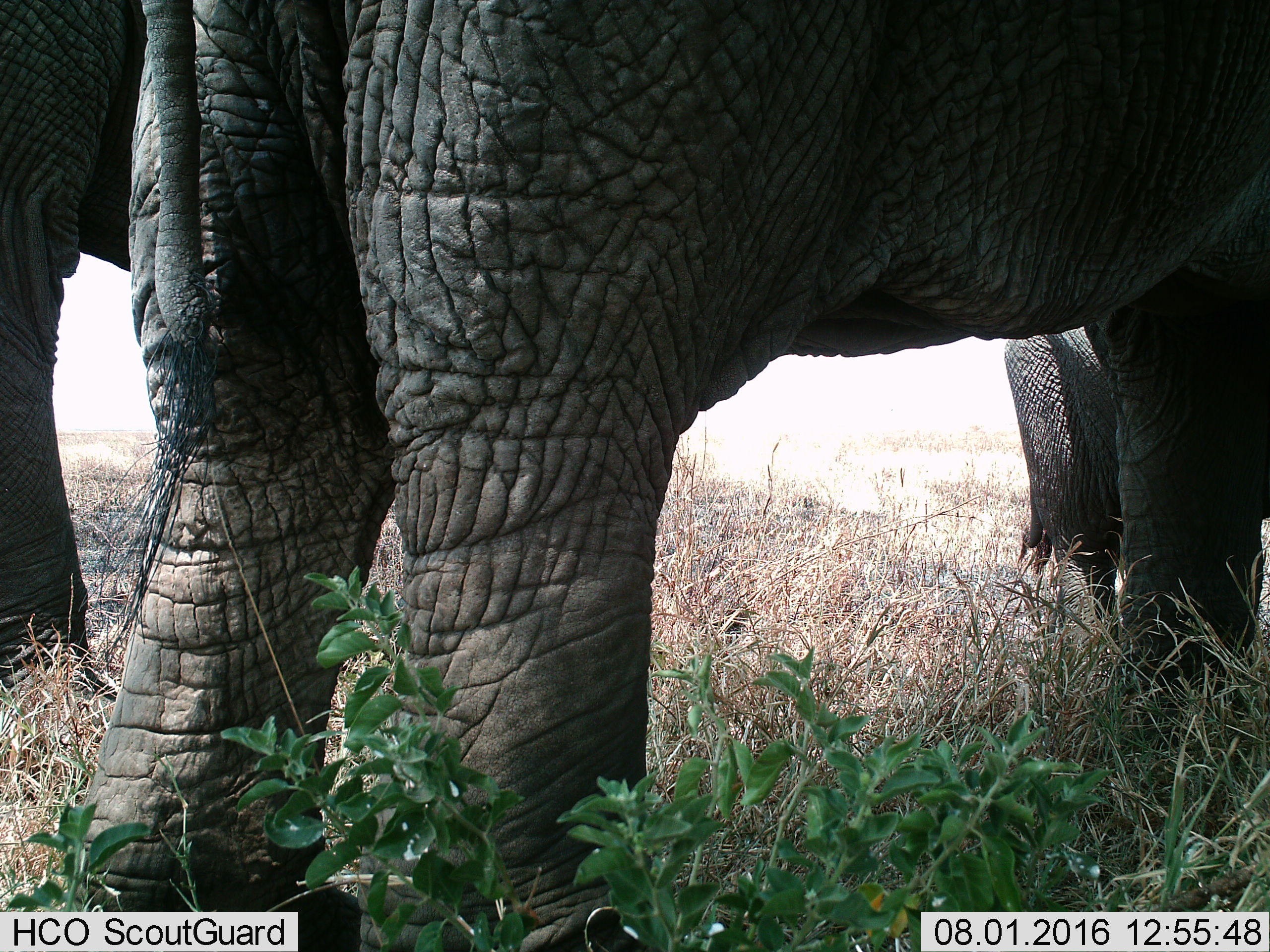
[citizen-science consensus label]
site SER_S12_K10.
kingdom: Animalia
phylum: Chordata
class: Mammalia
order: Proboscidea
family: Elephantidae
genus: Loxodonta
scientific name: Loxodonta africana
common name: african bush elephant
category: elephant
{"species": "elephant (african bush elephant) (Loxodonta africana)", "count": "3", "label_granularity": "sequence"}